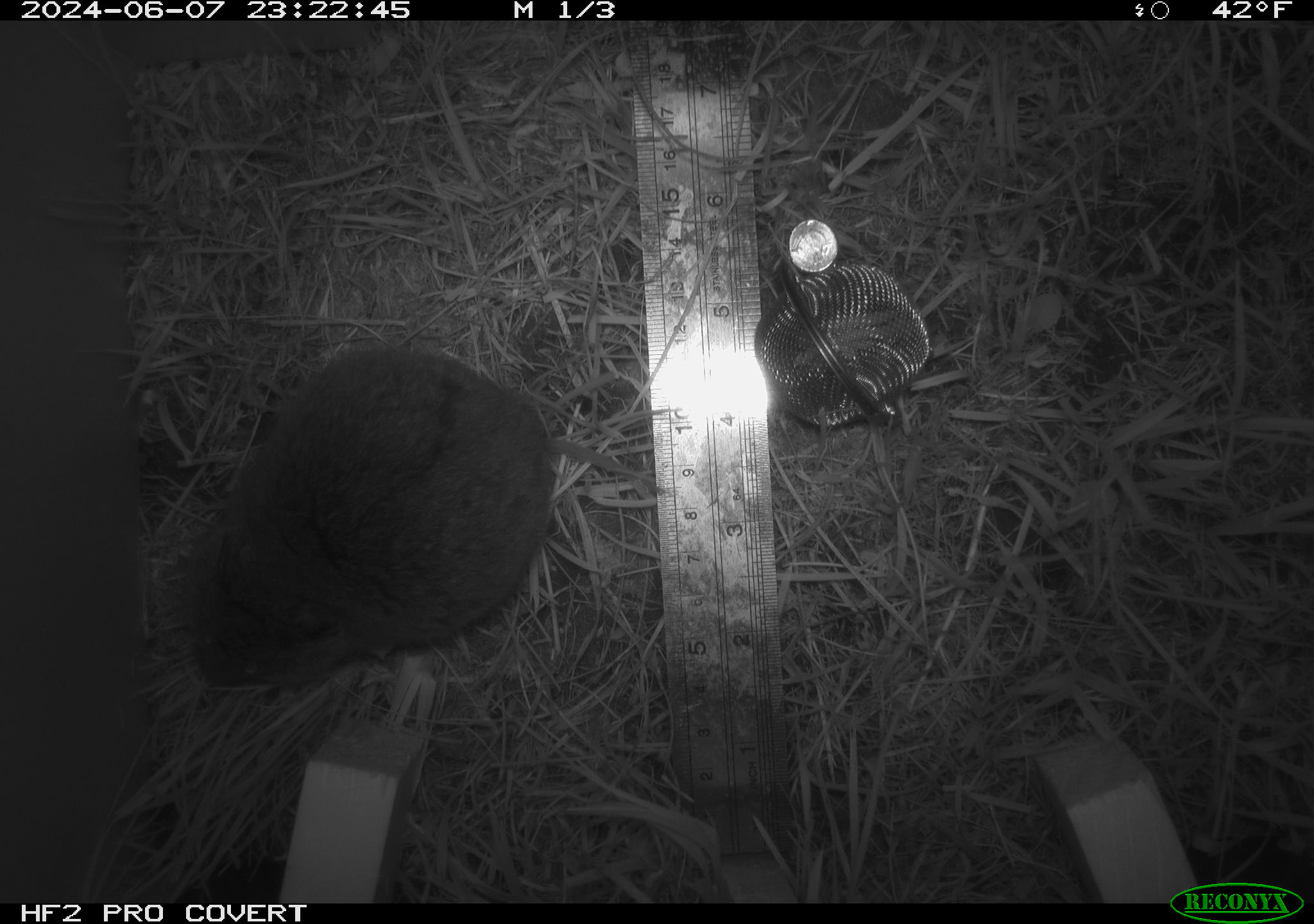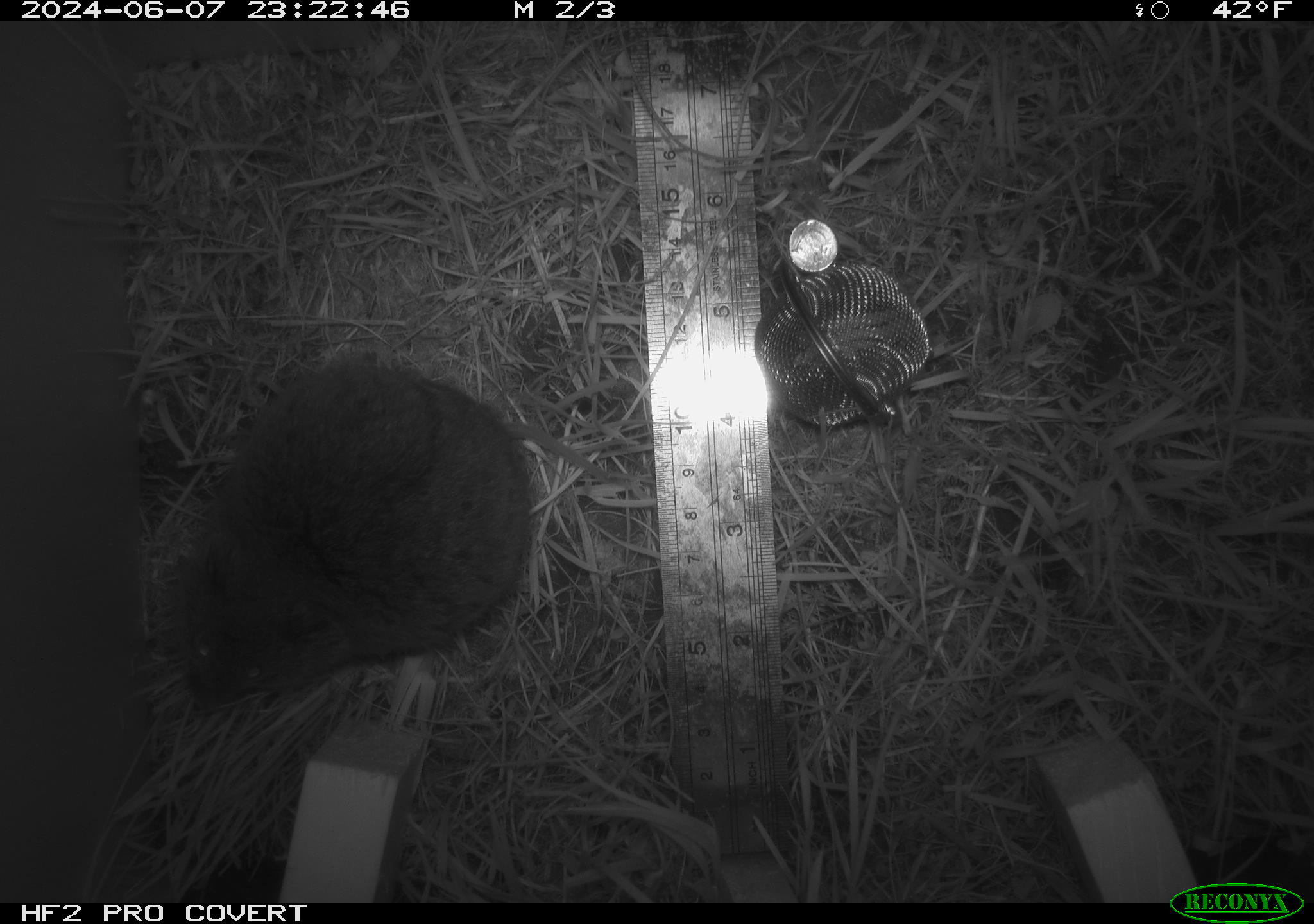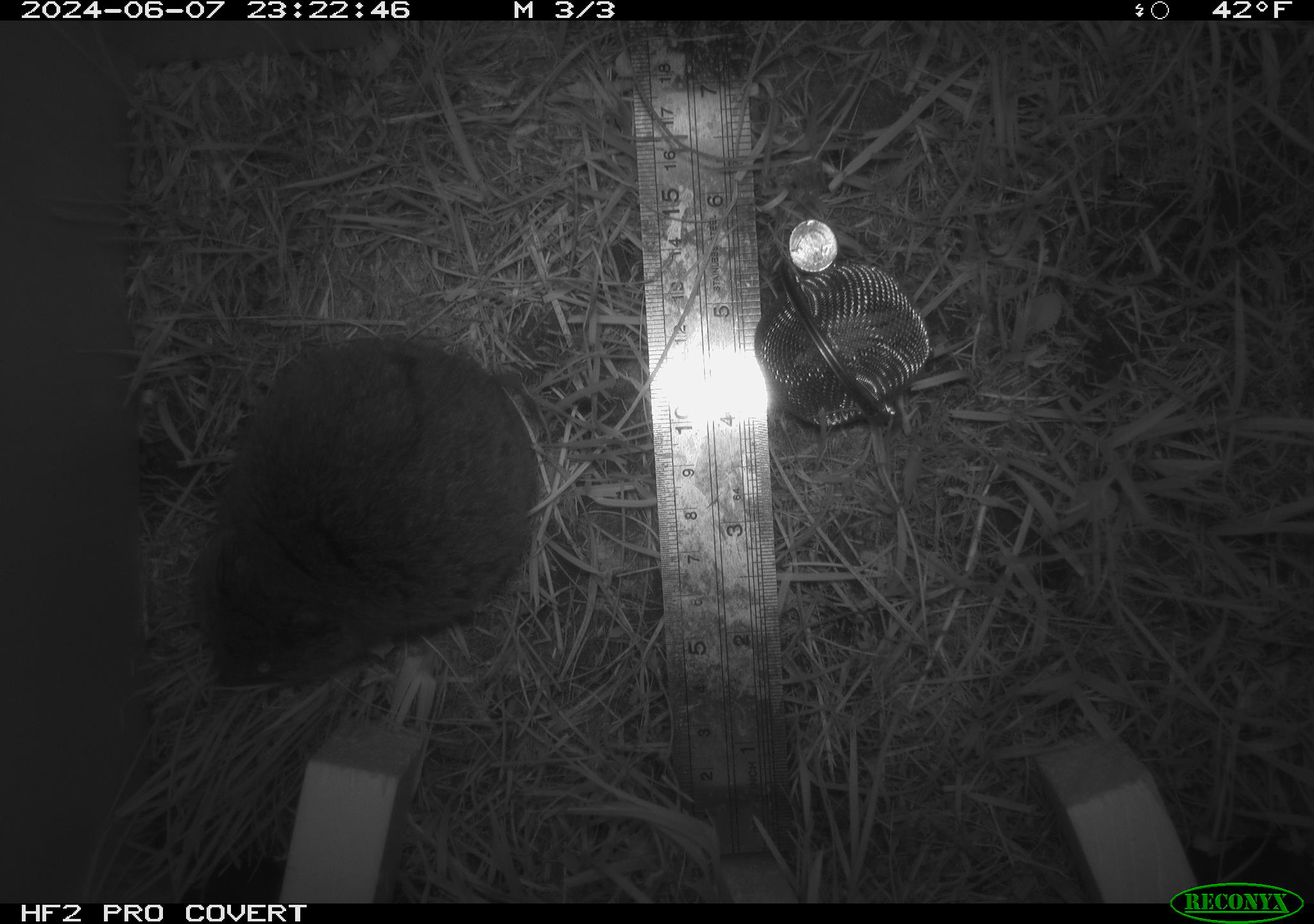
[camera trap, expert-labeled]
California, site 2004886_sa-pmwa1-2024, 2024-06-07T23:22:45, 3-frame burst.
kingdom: Animalia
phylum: Chordata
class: Mammalia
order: Rodentia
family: Cricetidae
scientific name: Arvicolinae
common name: voles, lemmings, and muskrats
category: arvicolinae subfamily